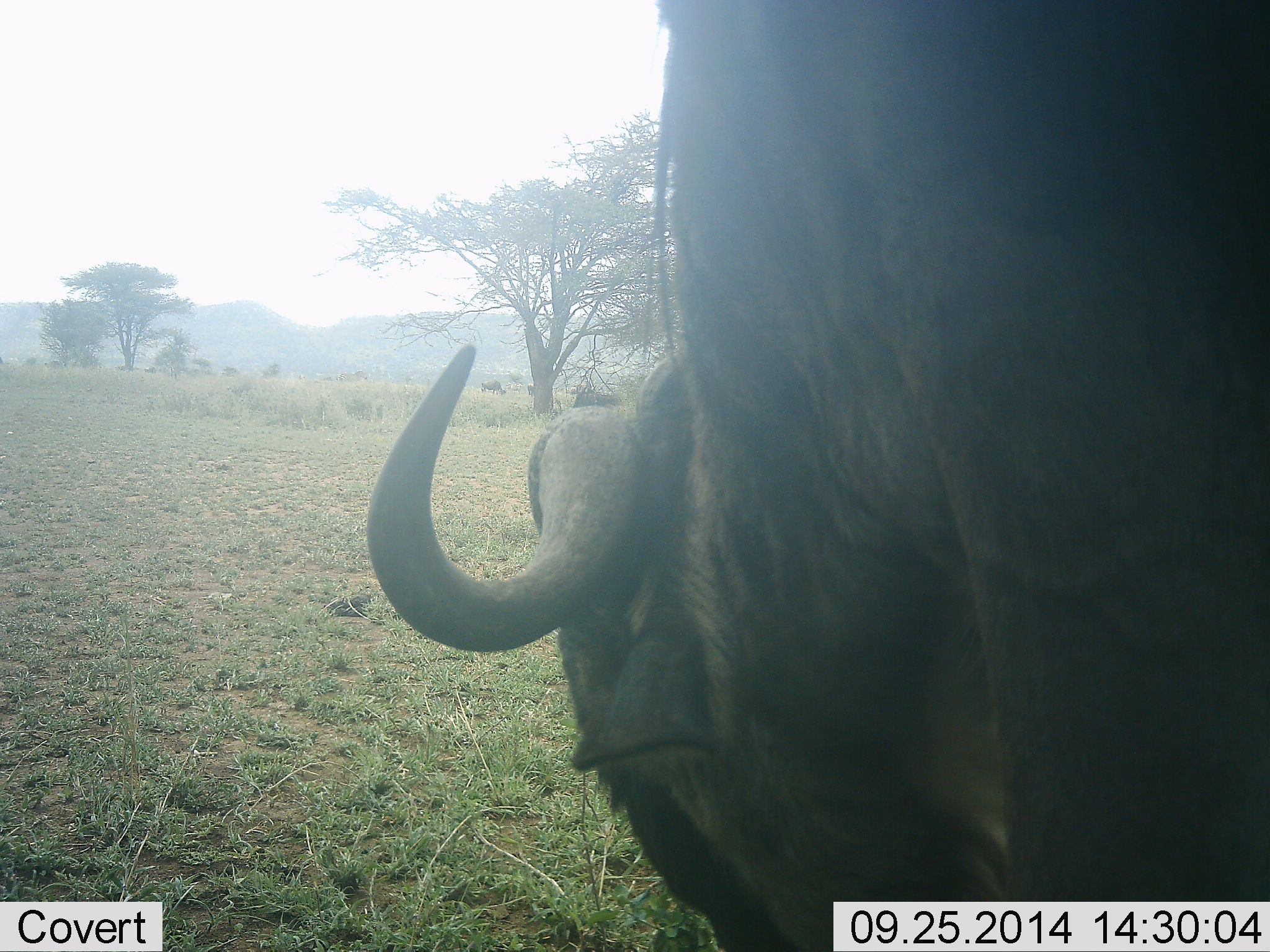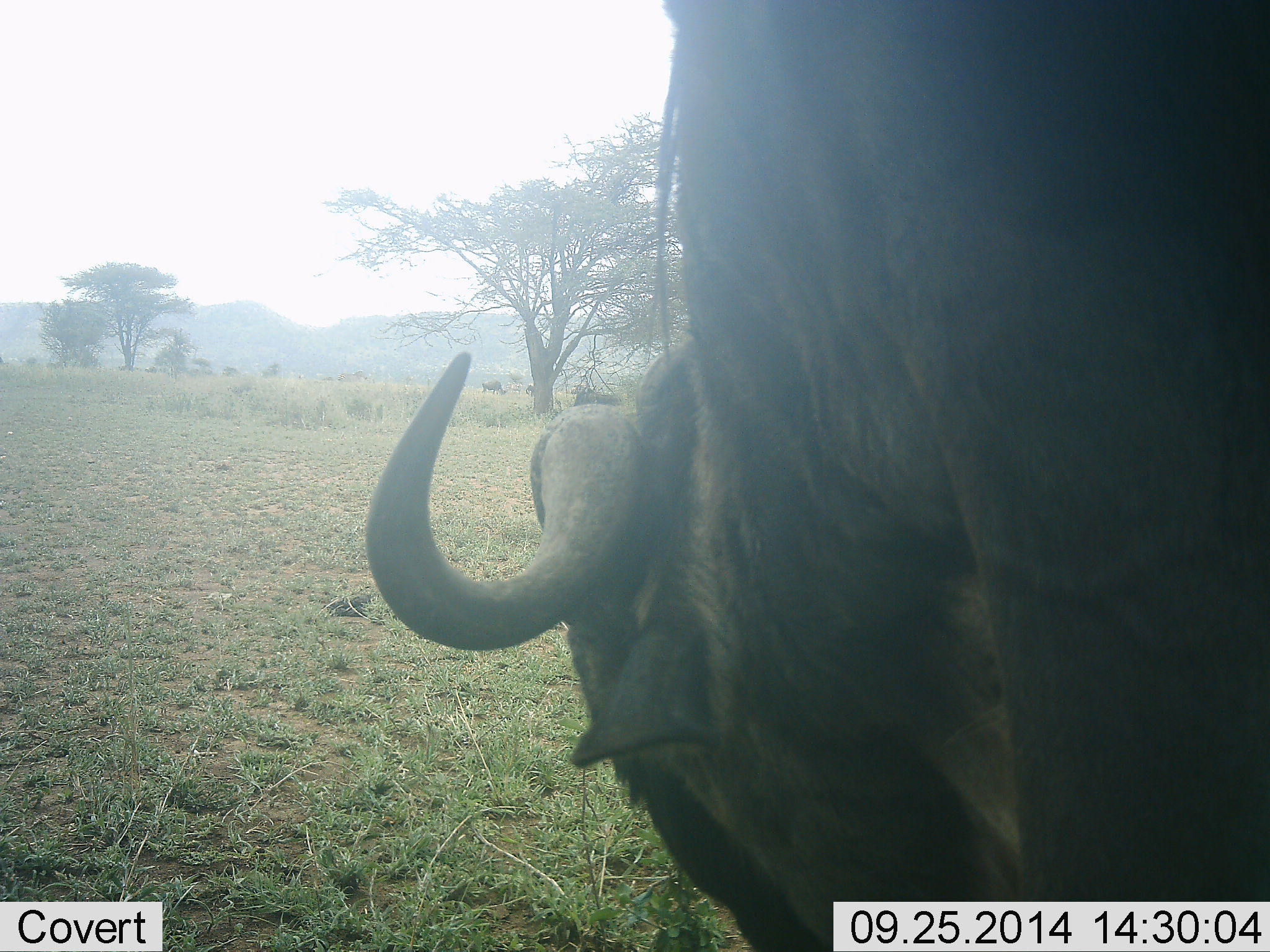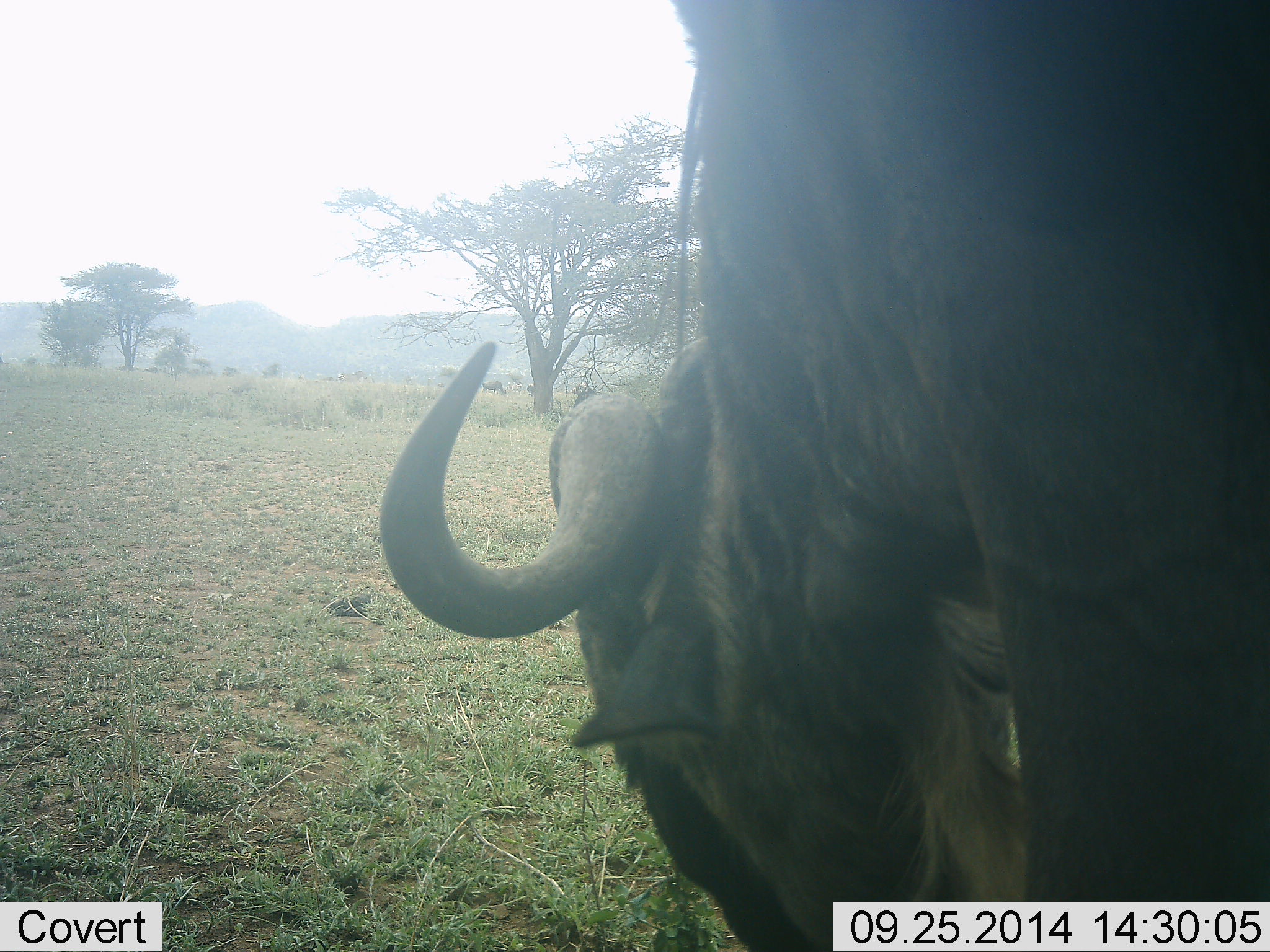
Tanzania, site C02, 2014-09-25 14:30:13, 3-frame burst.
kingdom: Animalia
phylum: Chordata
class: Mammalia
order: Artiodactyla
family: Bovidae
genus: Connochaetes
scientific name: Connochaetes taurinus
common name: blue wildebeest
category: wildebeest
Wildebeest (blue wildebeest) (Connochaetes taurinus), count 1. Behavior (volunteer vote fractions): standing 40%, resting 10%, moving 0%, interacting 0%. Young present (vote fraction): 0%. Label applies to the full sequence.